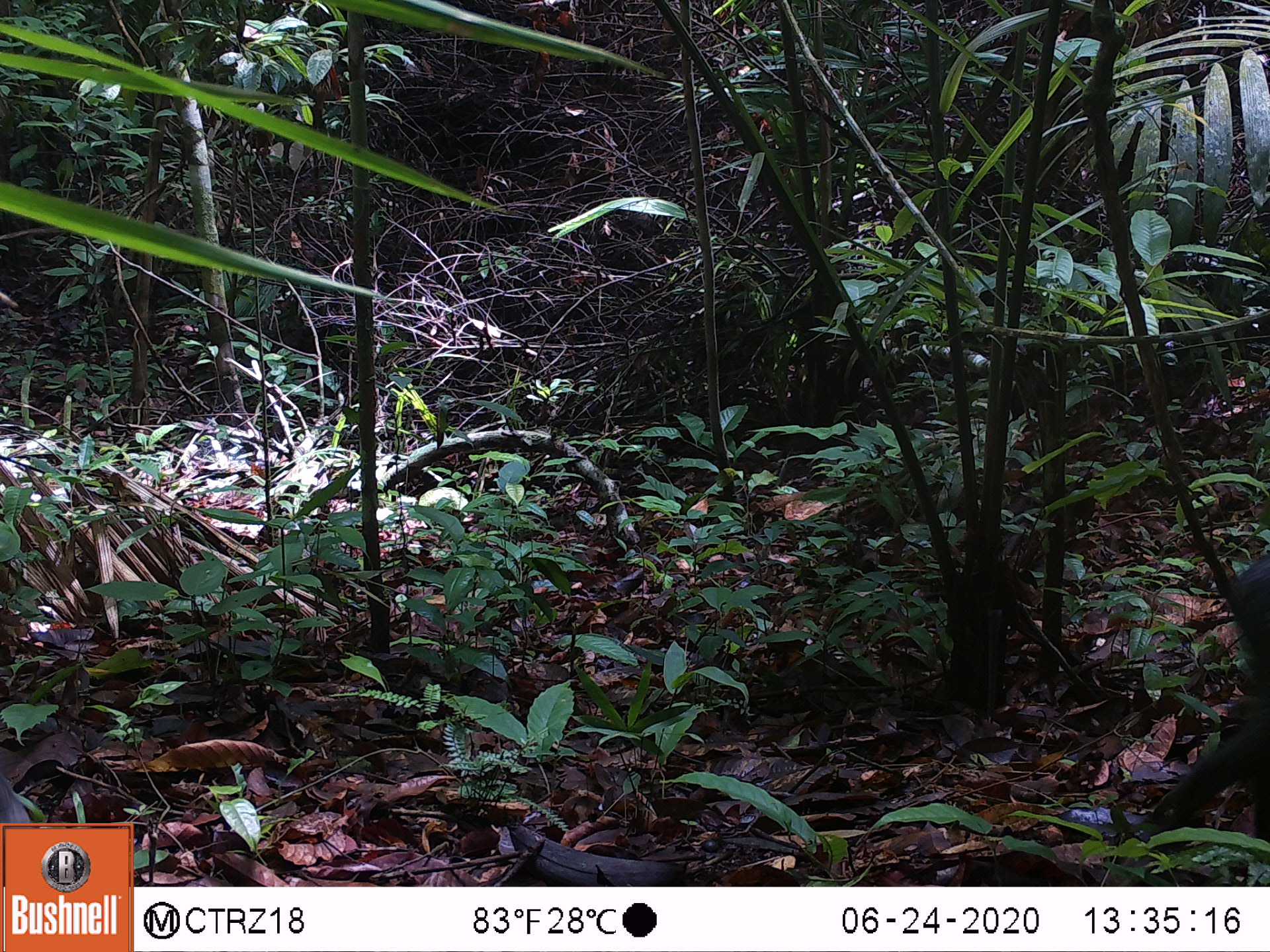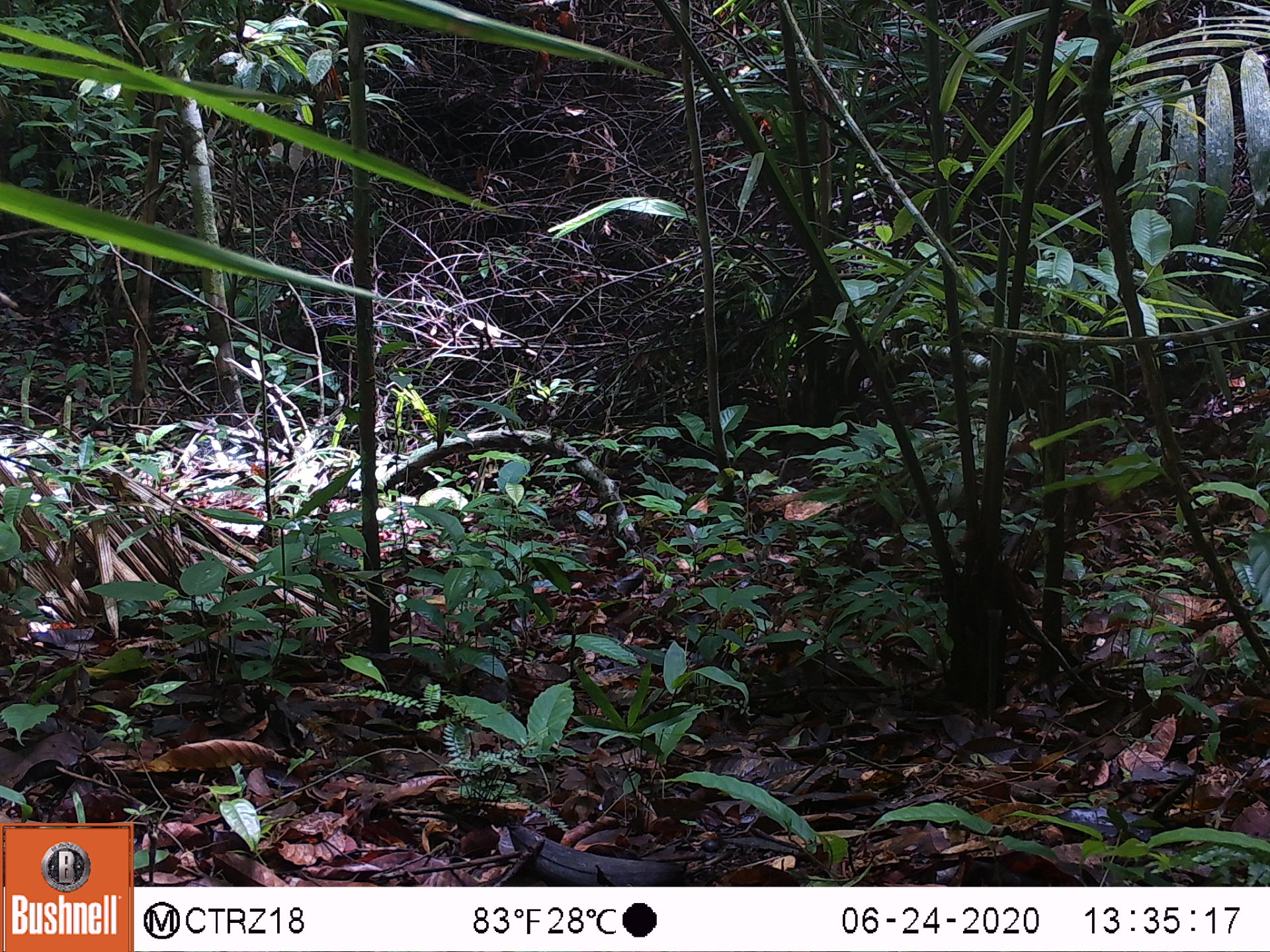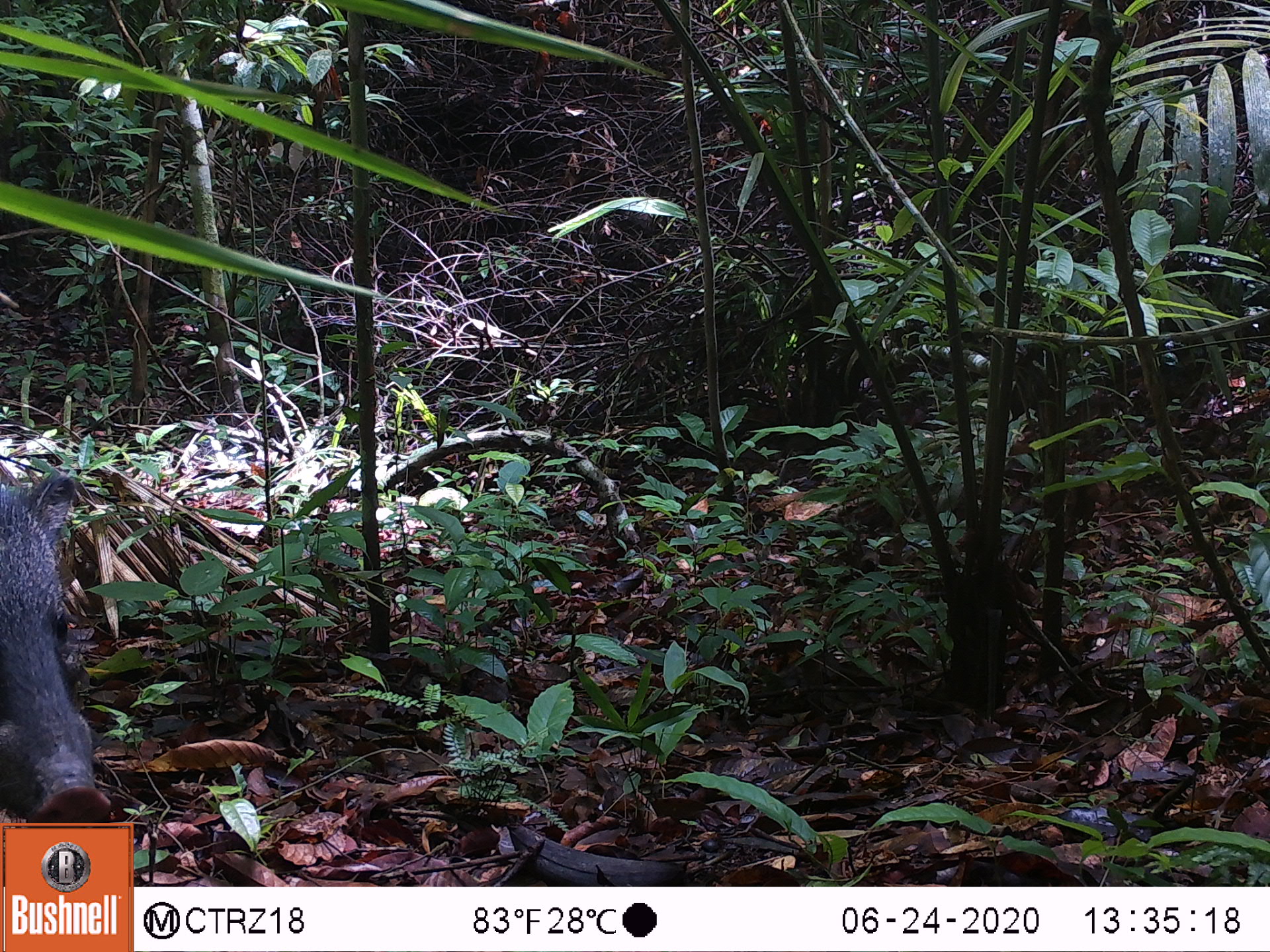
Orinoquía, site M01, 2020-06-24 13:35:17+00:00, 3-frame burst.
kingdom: Animalia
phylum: Chordata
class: Mammalia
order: Artiodactyla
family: Tayassuidae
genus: Pecari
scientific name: Pecari tajacu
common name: collared peccary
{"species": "collared peccary (Pecari tajacu)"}